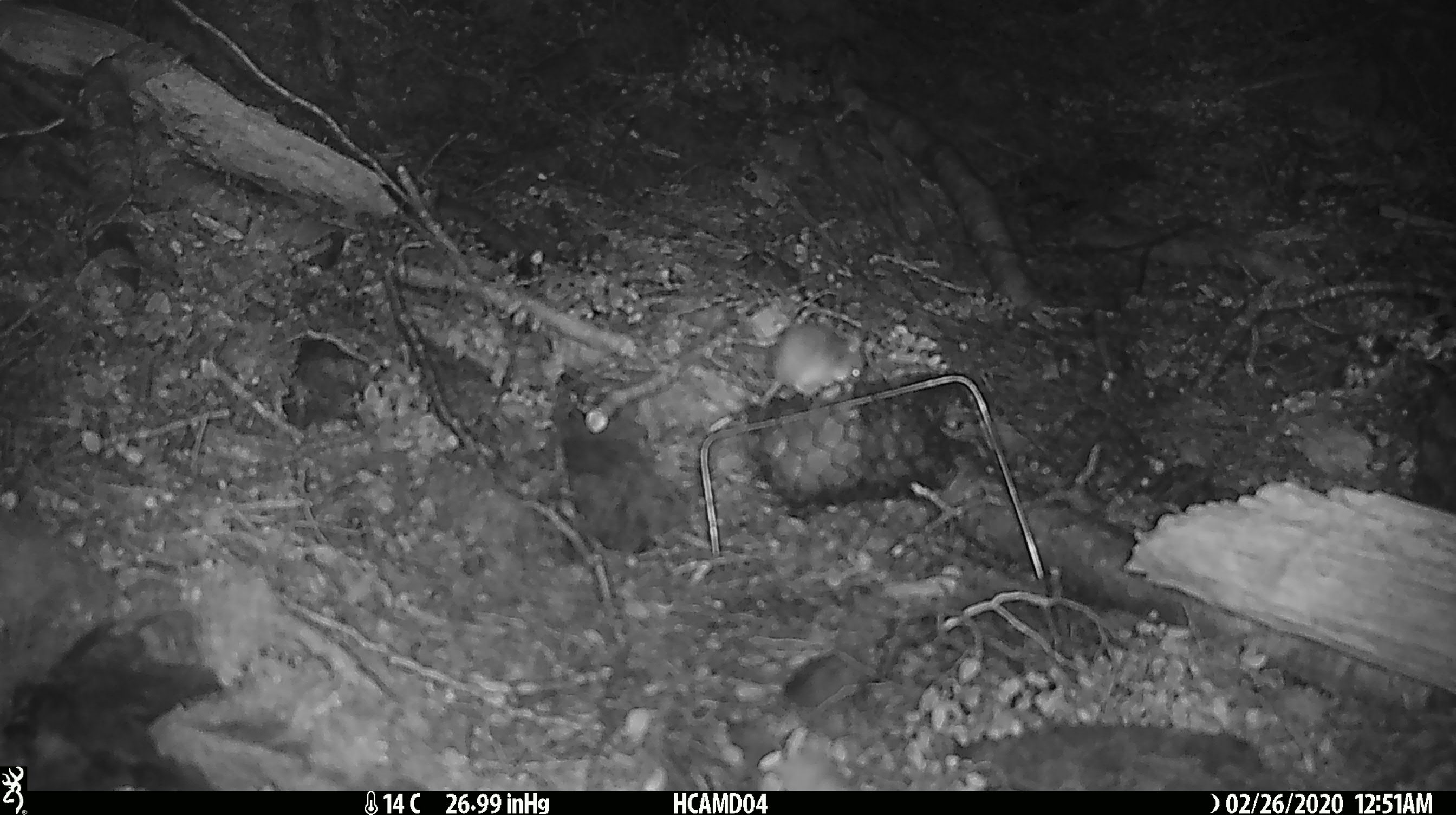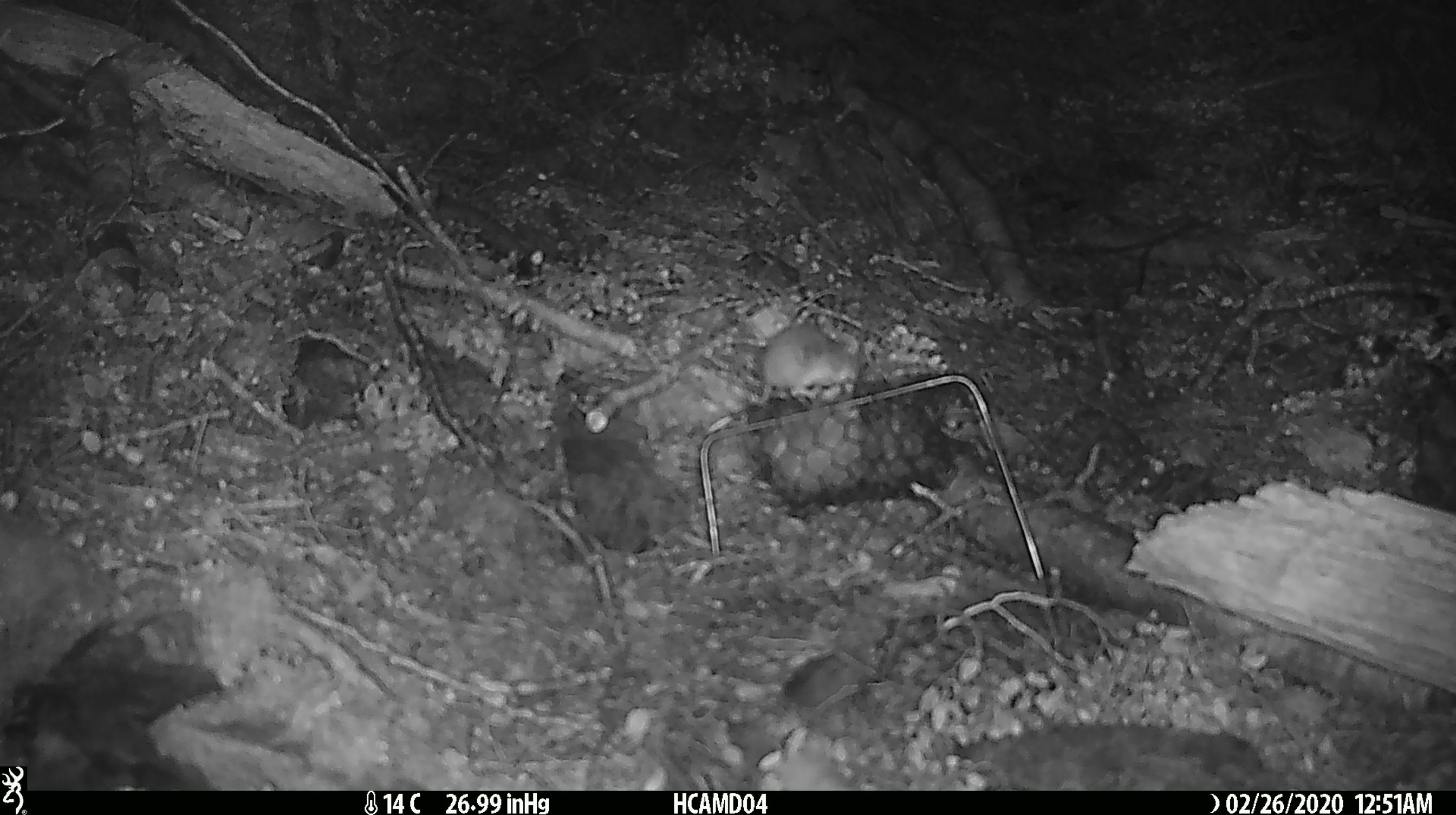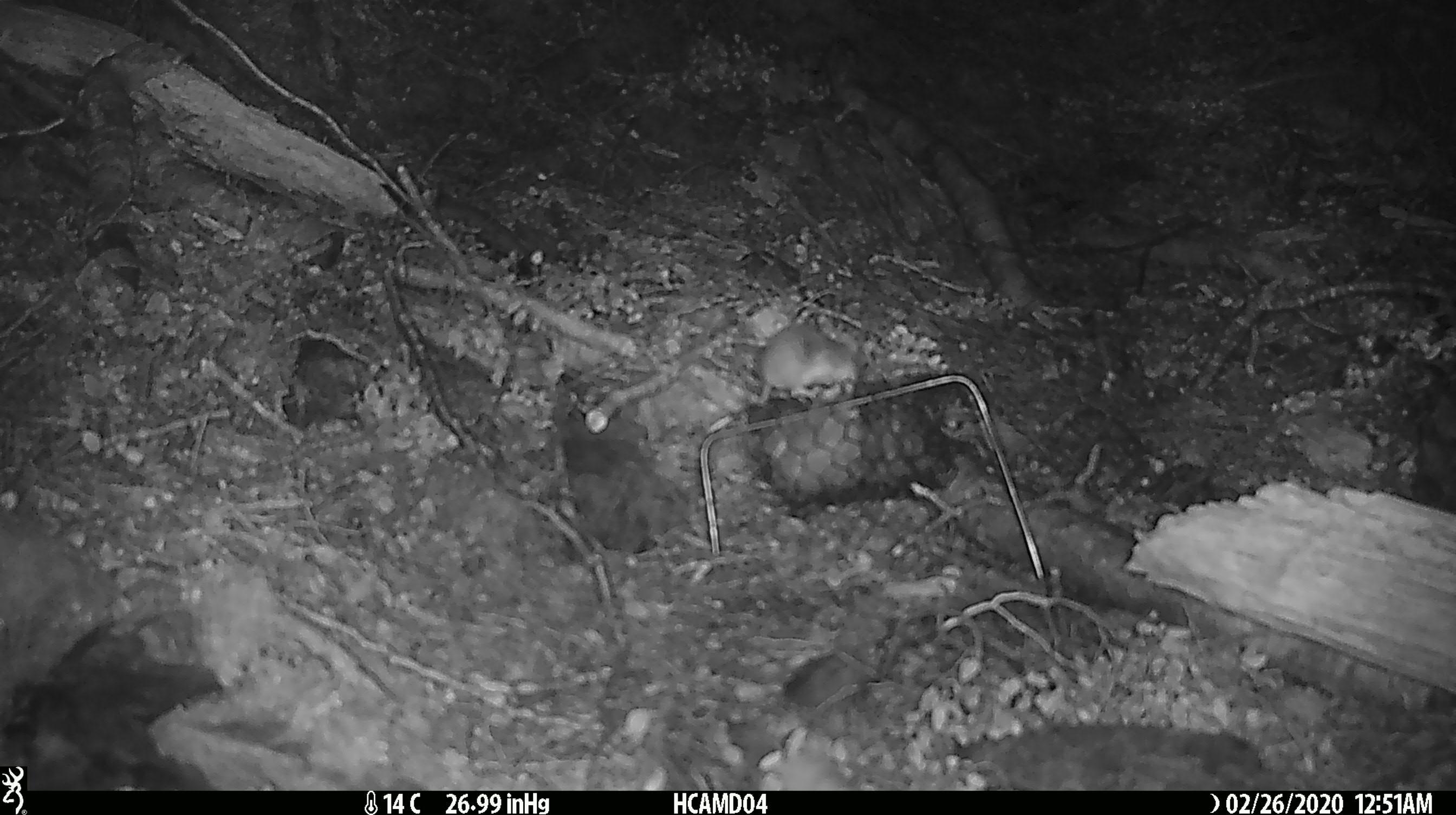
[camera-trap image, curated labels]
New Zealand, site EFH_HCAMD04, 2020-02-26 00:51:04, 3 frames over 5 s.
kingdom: Animalia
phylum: Chordata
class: Mammalia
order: Rodentia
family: Muridae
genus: Mus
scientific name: Mus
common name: mouse